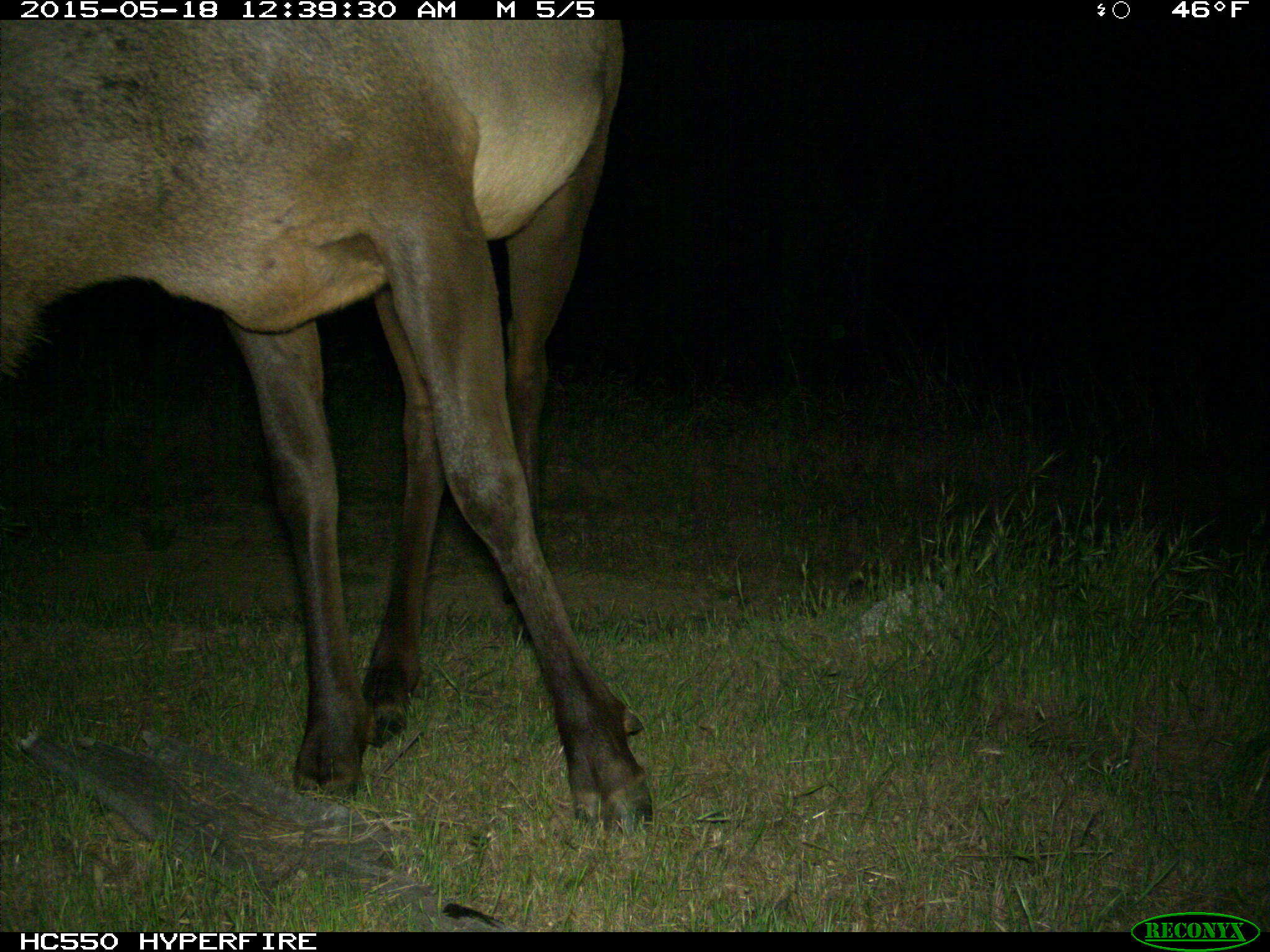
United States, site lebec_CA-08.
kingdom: Animalia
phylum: Chordata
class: Mammalia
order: Artiodactyla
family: Cervidae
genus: Cervus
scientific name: Cervus canadensis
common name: elk